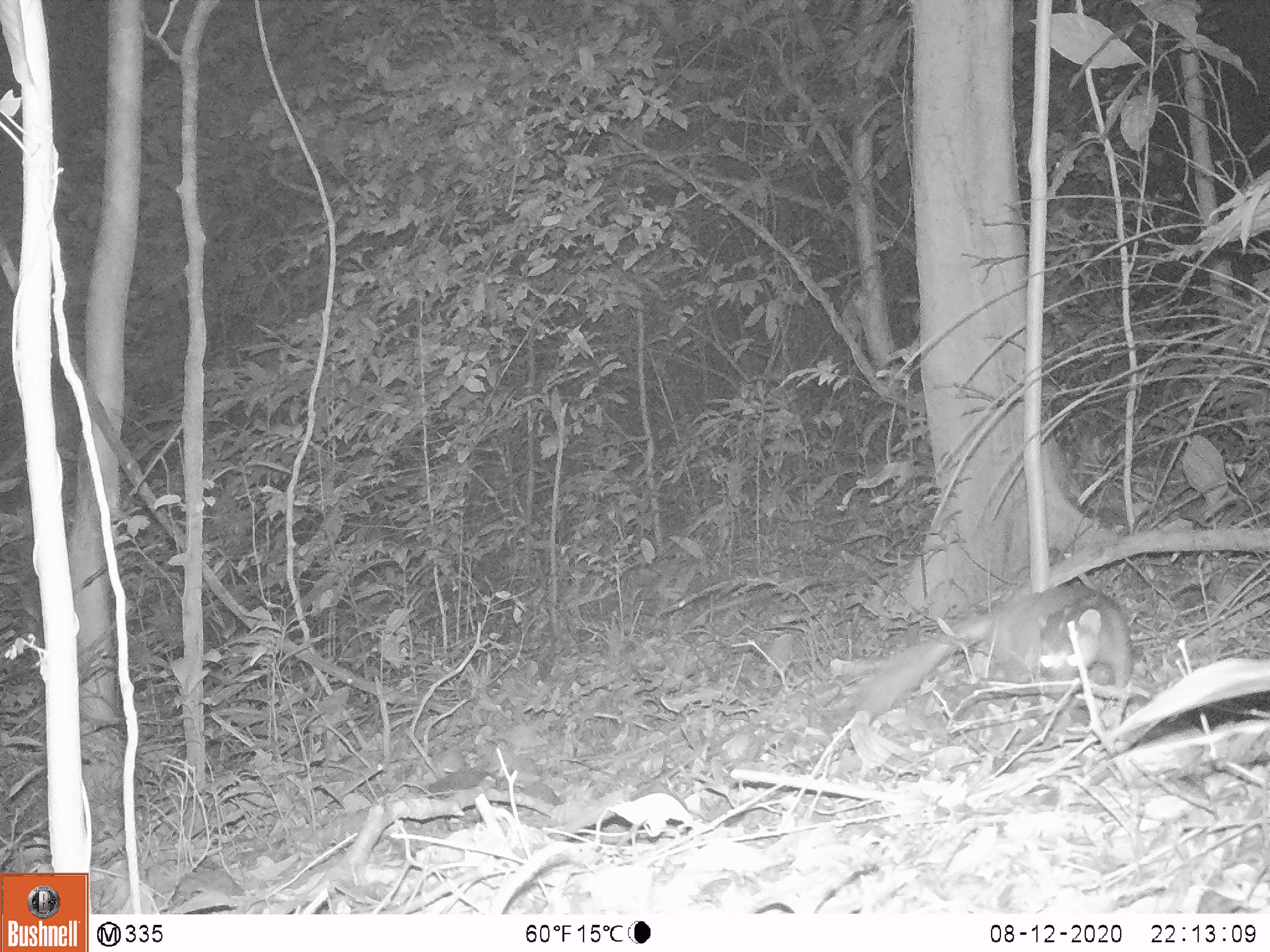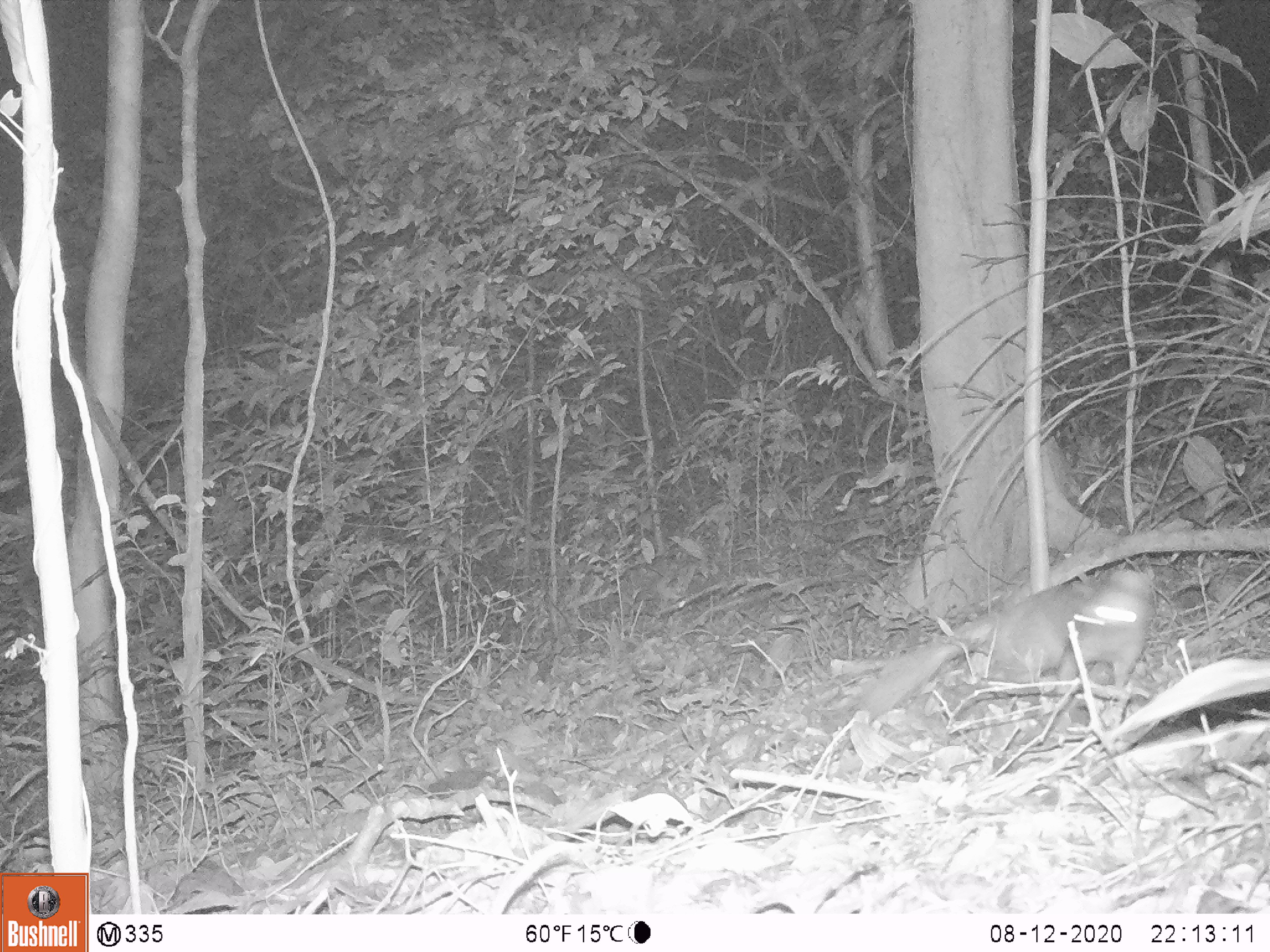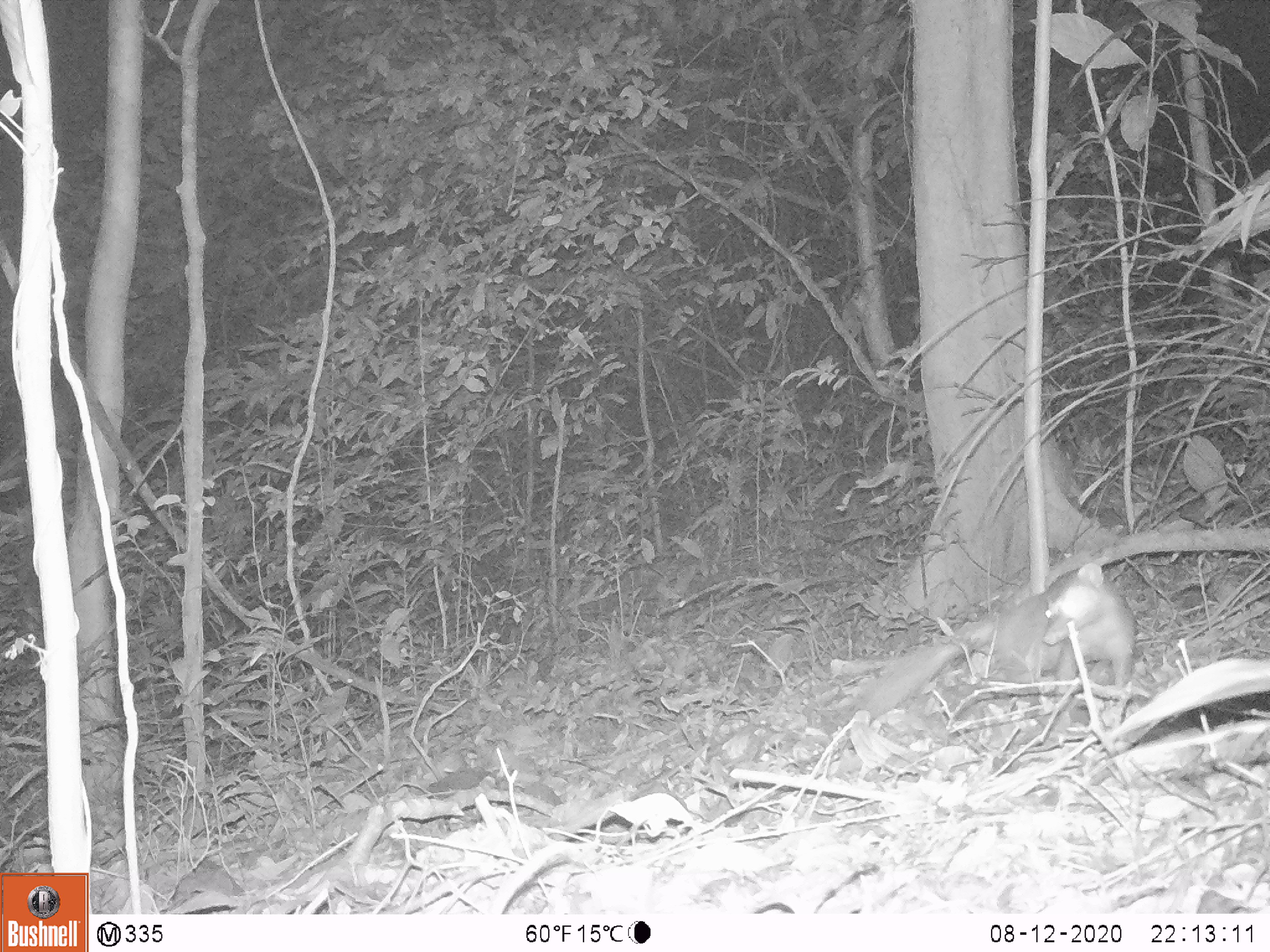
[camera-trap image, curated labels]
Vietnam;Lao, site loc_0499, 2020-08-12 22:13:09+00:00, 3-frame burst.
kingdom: Animalia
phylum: Chordata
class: Mammalia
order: Carnivora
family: Mustelidae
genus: Melogale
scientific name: Melogale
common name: ferret badger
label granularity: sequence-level